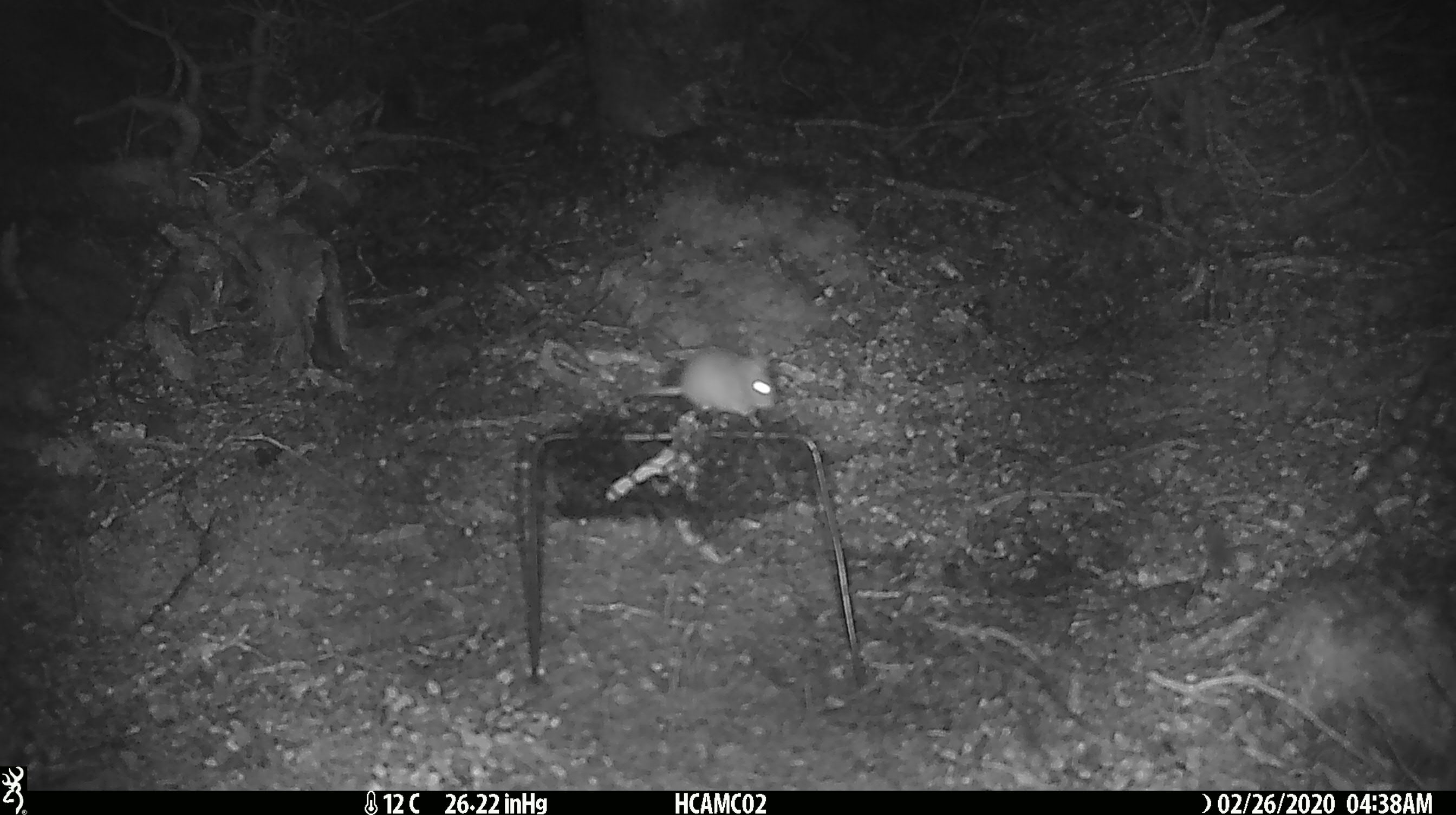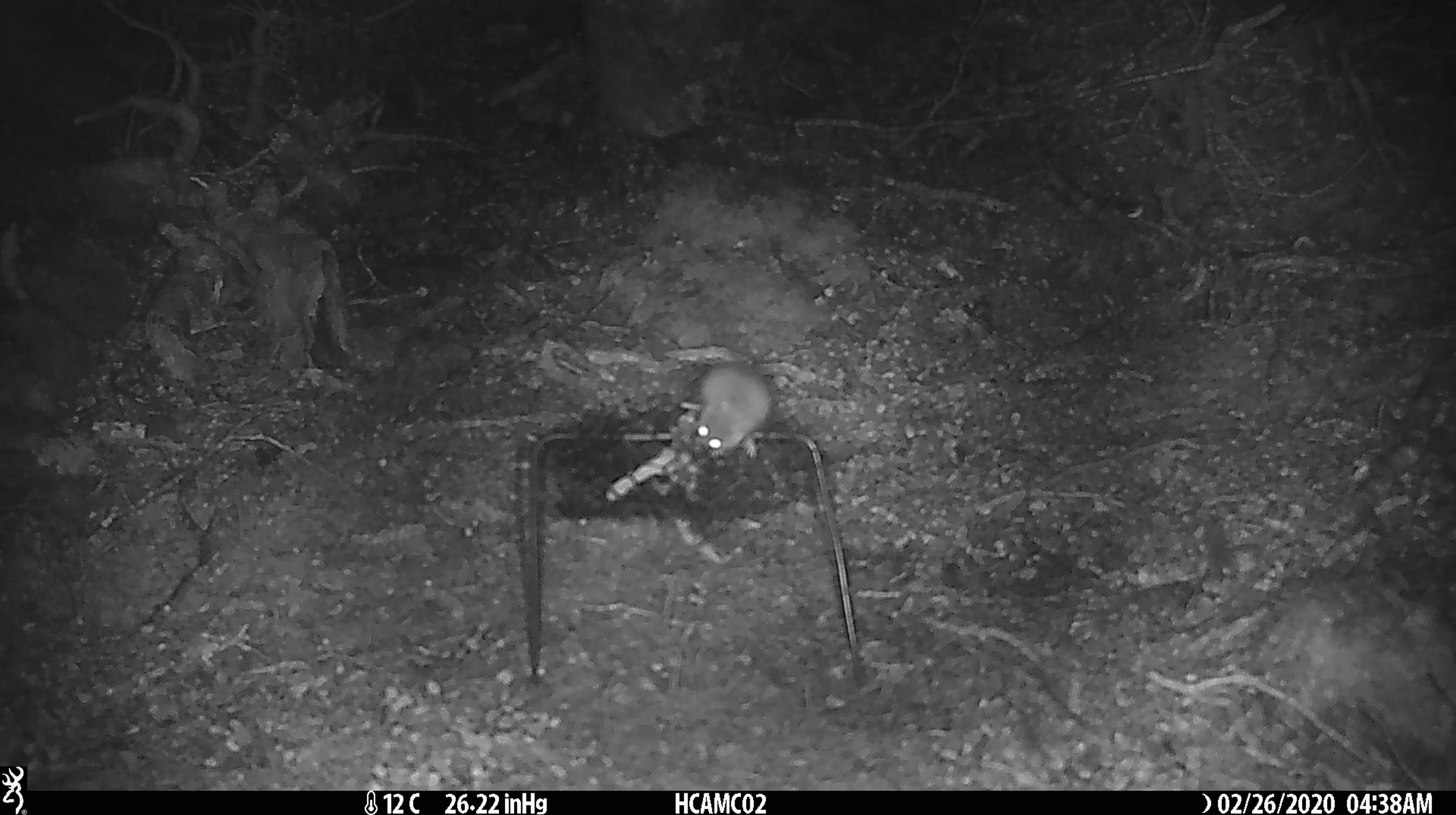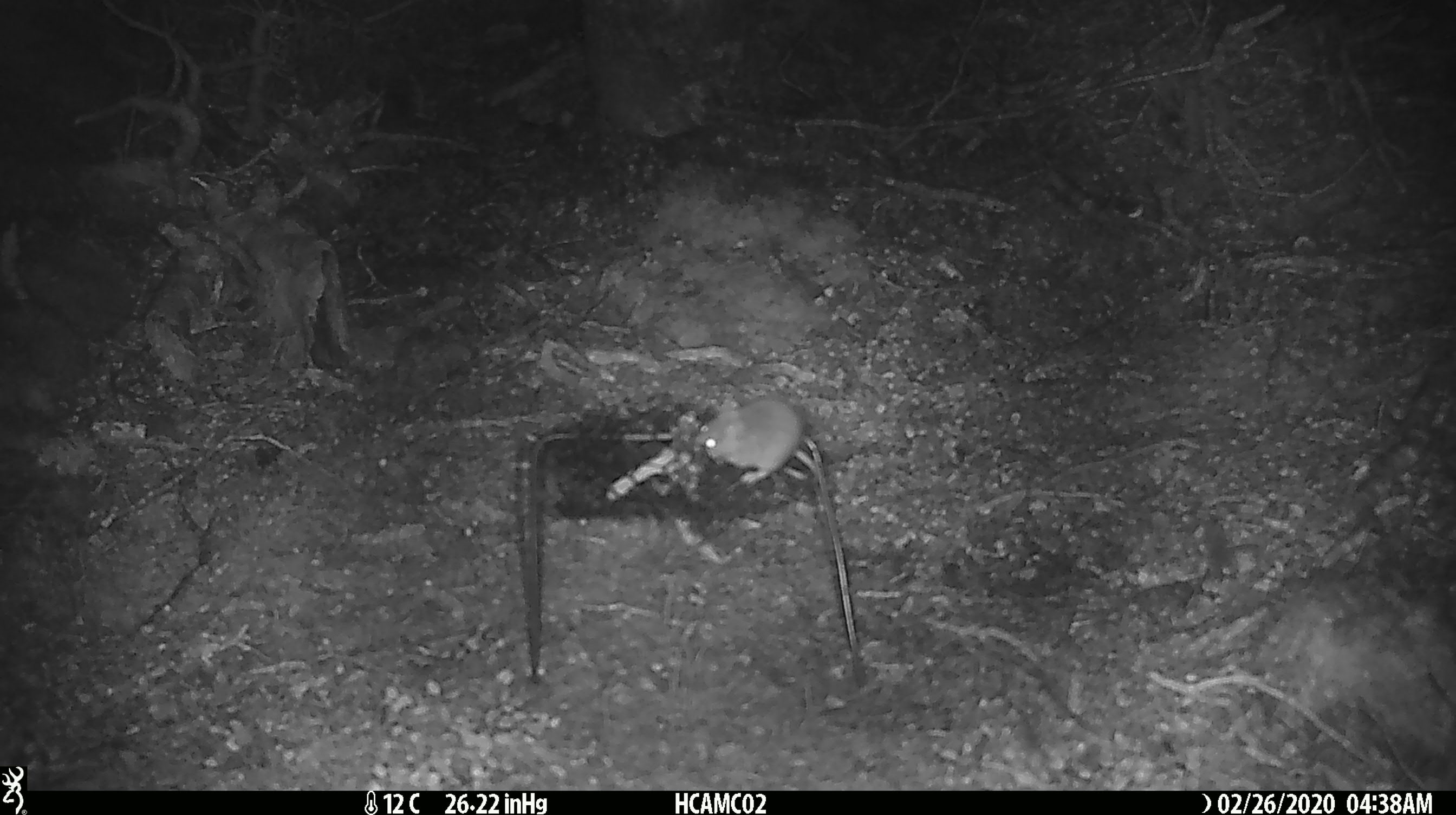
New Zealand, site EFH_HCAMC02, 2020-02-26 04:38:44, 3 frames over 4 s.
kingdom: Animalia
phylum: Chordata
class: Mammalia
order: Rodentia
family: Muridae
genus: Mus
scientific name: Mus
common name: mouse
Mouse (Mus).